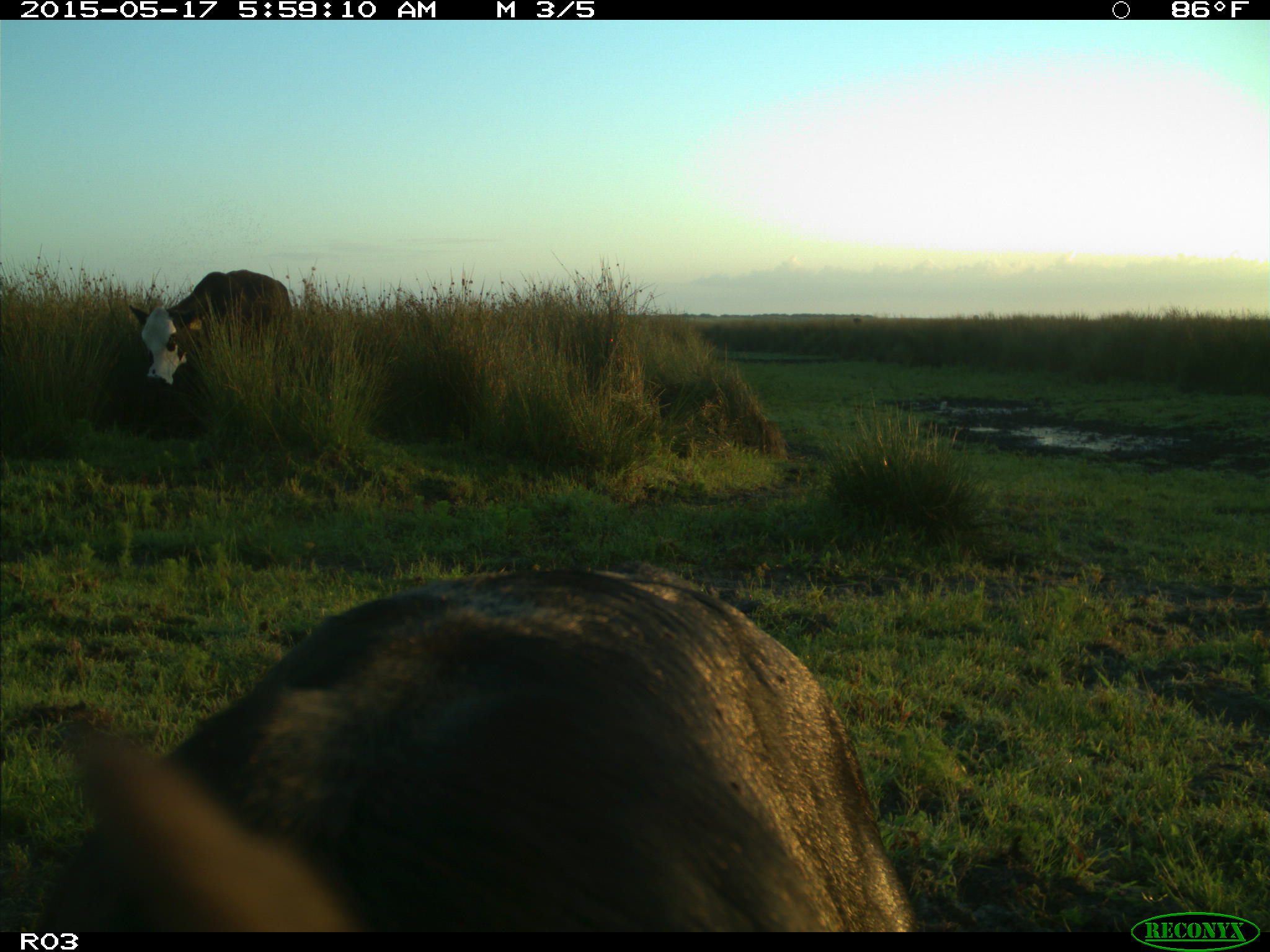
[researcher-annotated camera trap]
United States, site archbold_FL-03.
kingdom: Animalia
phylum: Chordata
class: Mammalia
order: Artiodactyla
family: Bovidae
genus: Bos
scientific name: Bos taurus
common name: domestic cow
Bos taurus (domestic cow).